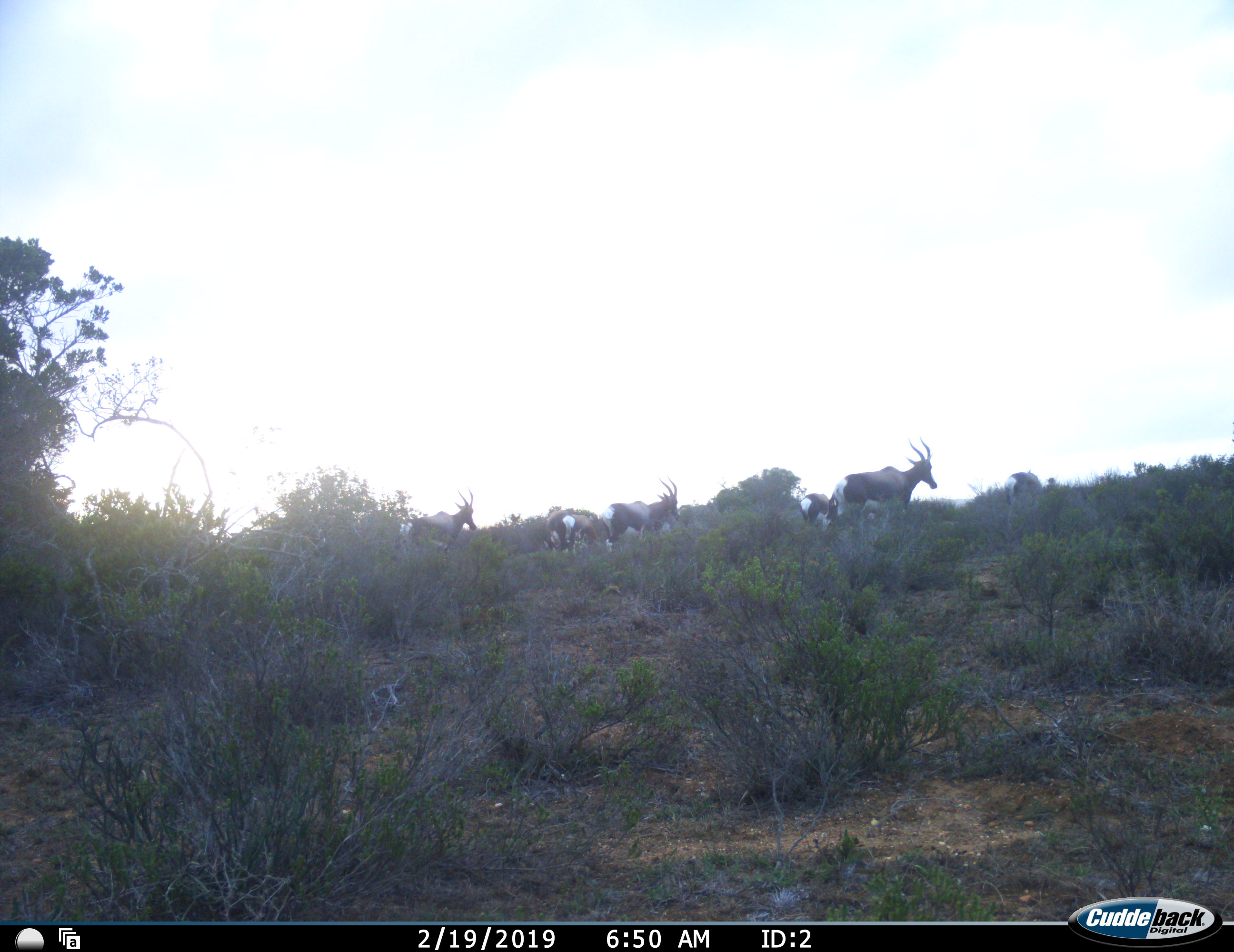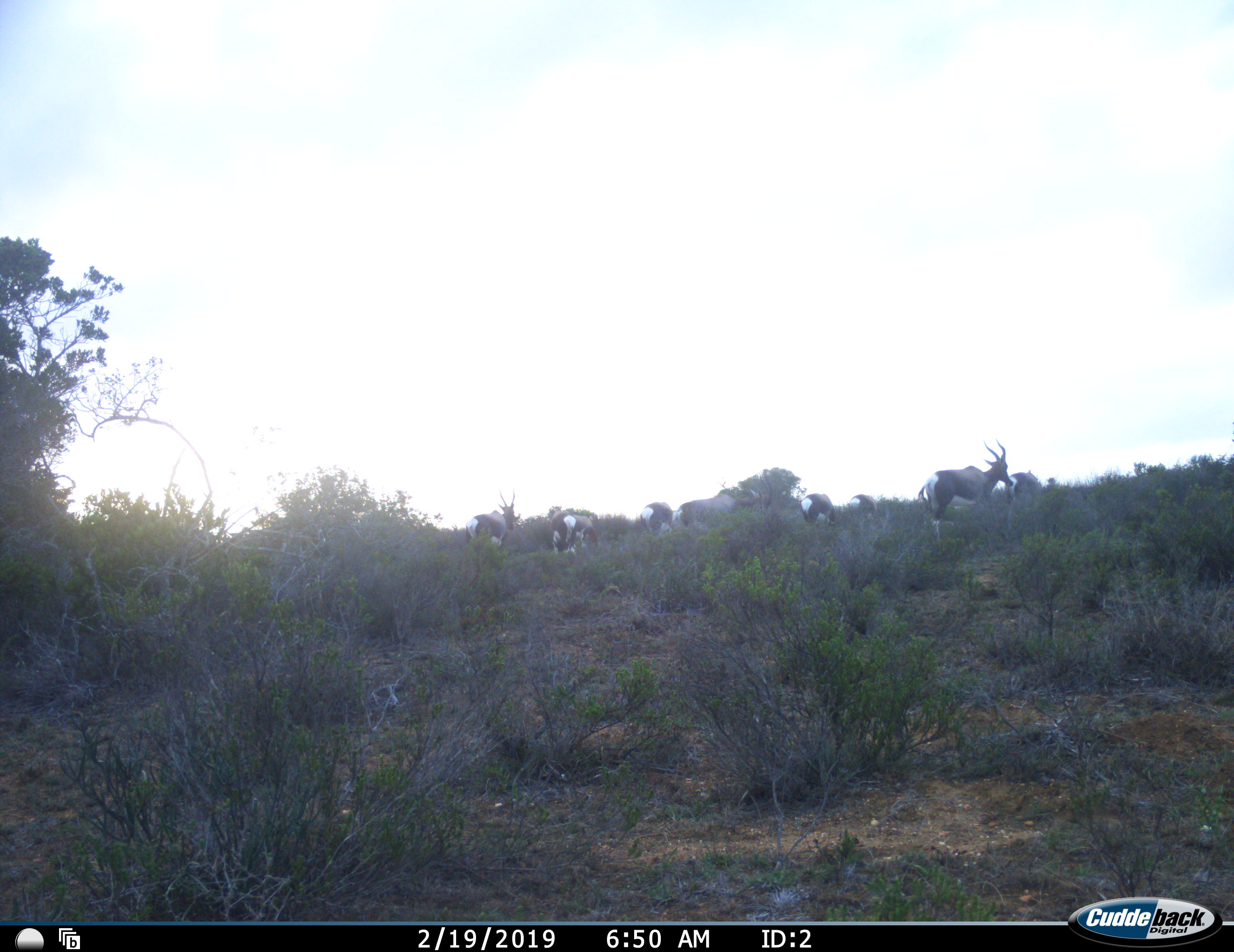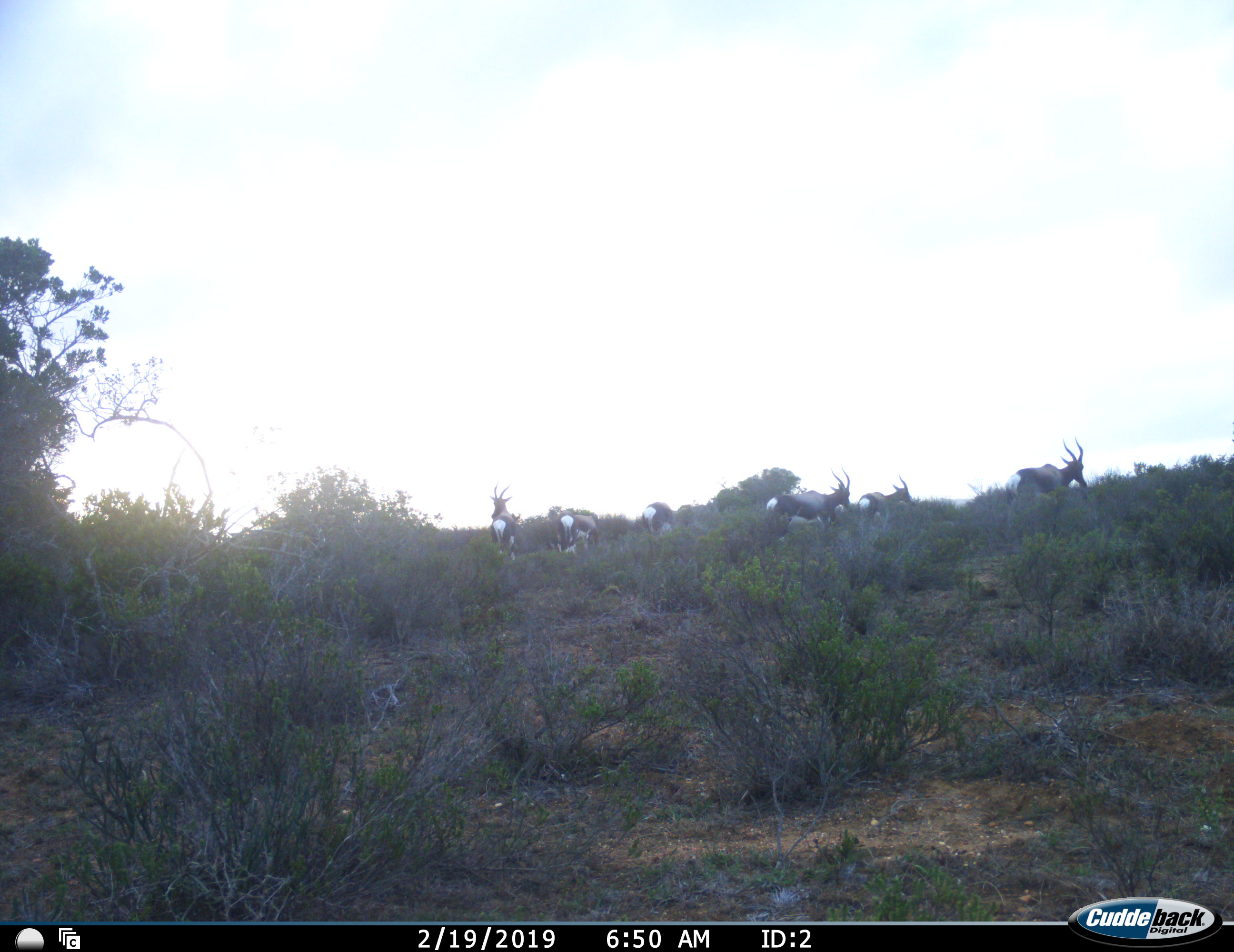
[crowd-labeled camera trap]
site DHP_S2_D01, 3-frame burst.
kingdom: Animalia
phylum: Chordata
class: Mammalia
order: Artiodactyla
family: Bovidae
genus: Damaliscus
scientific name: Damaliscus pygargus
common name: bontebok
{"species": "bontebok (Damaliscus pygargus)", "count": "7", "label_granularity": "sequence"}